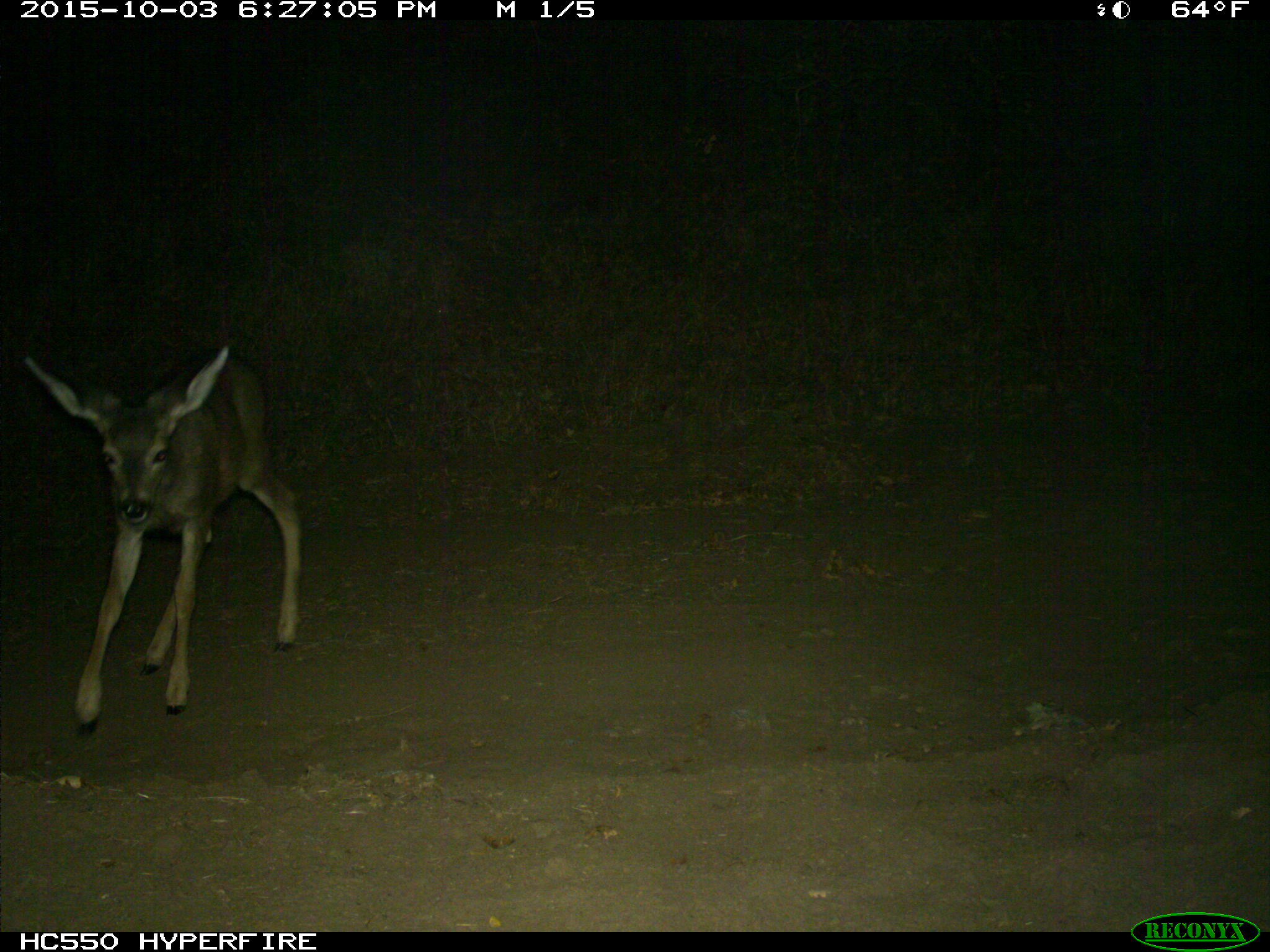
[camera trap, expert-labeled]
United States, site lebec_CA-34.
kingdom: Animalia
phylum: Chordata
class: Mammalia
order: Artiodactyla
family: Cervidae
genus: Odocoileus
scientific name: Odocoileus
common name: deer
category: unidentified deer